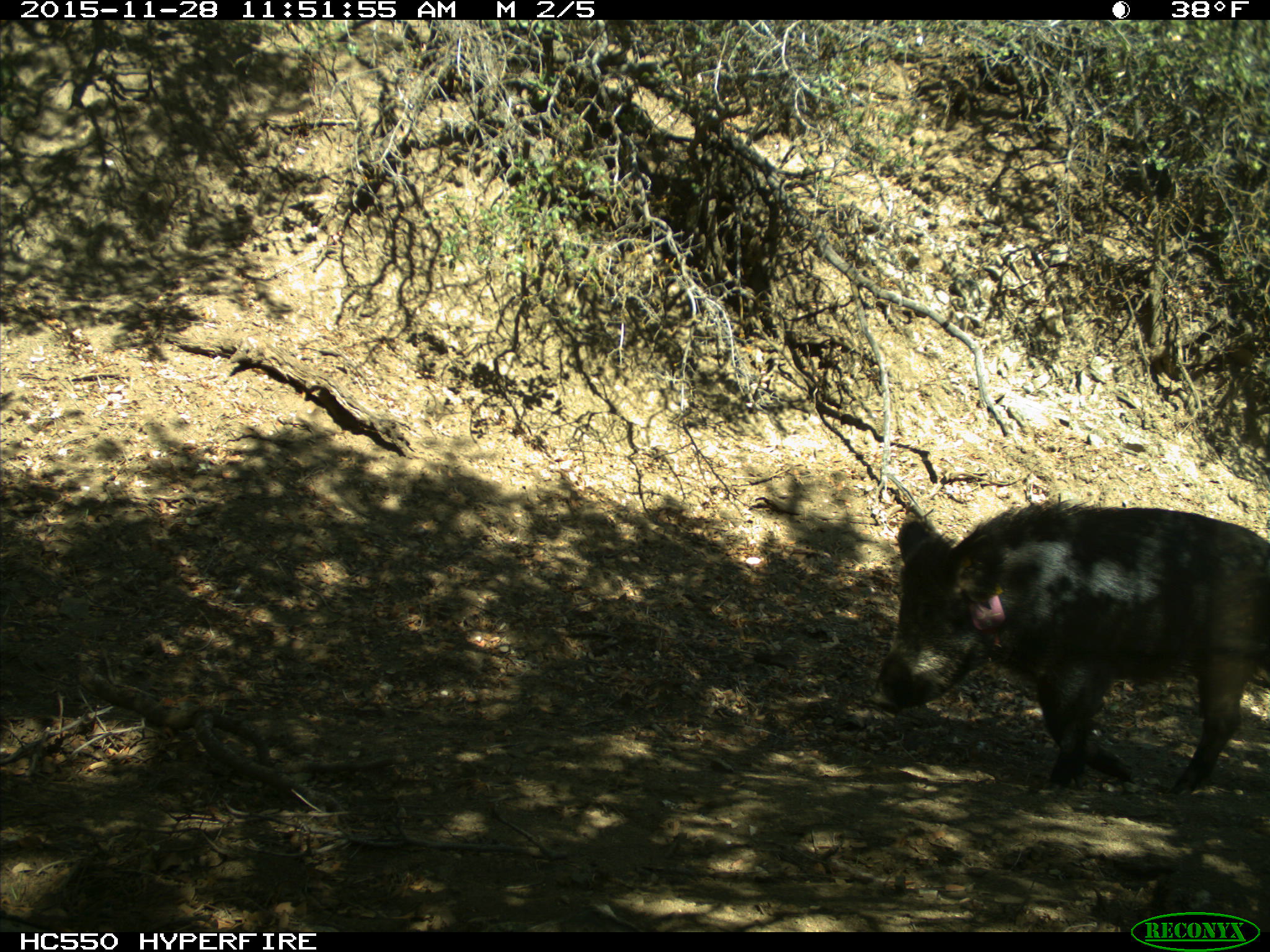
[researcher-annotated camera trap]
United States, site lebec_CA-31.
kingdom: Animalia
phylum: Chordata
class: Mammalia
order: Artiodactyla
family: Suidae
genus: Sus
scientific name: Sus scrofa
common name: wild boar